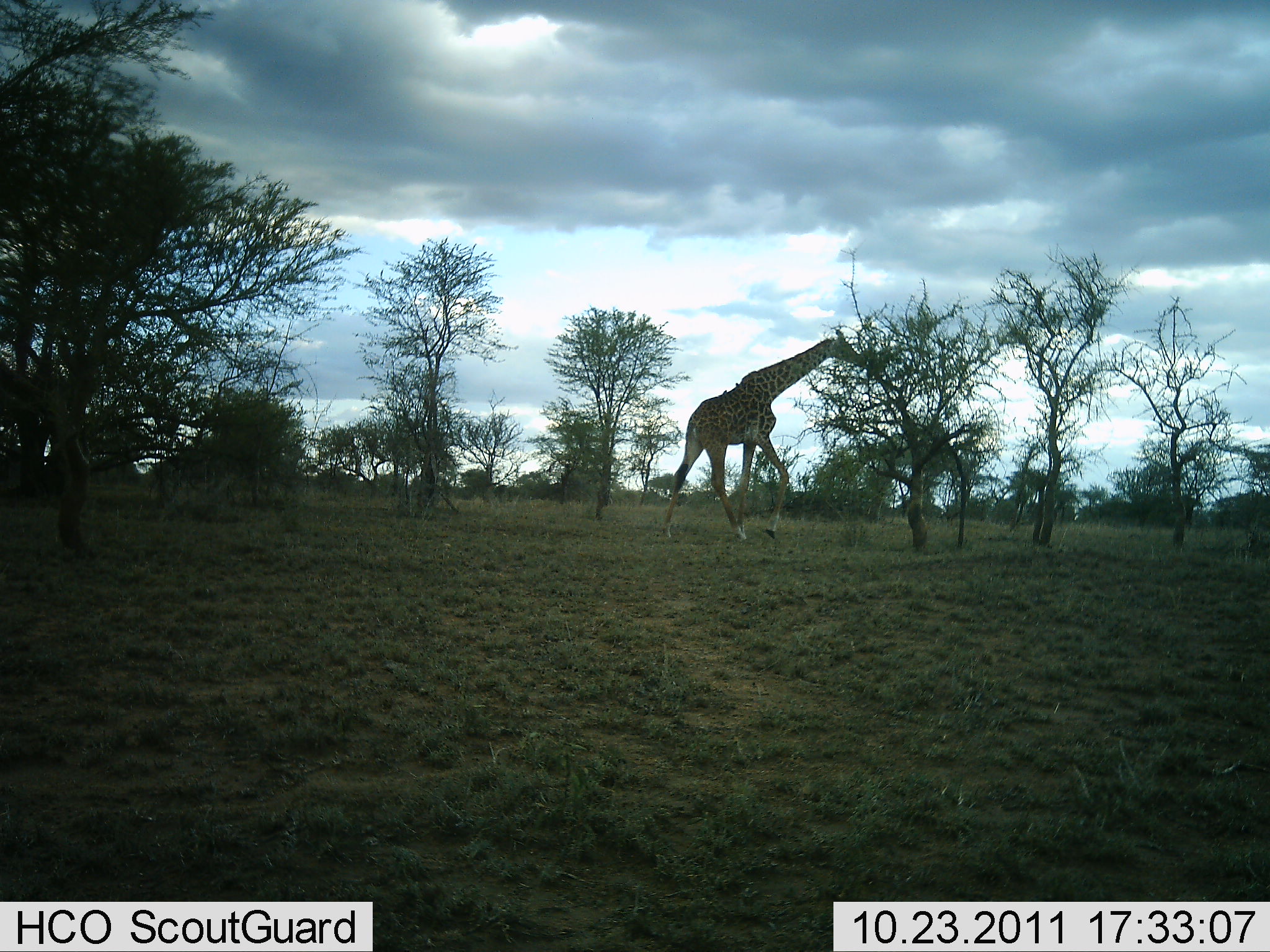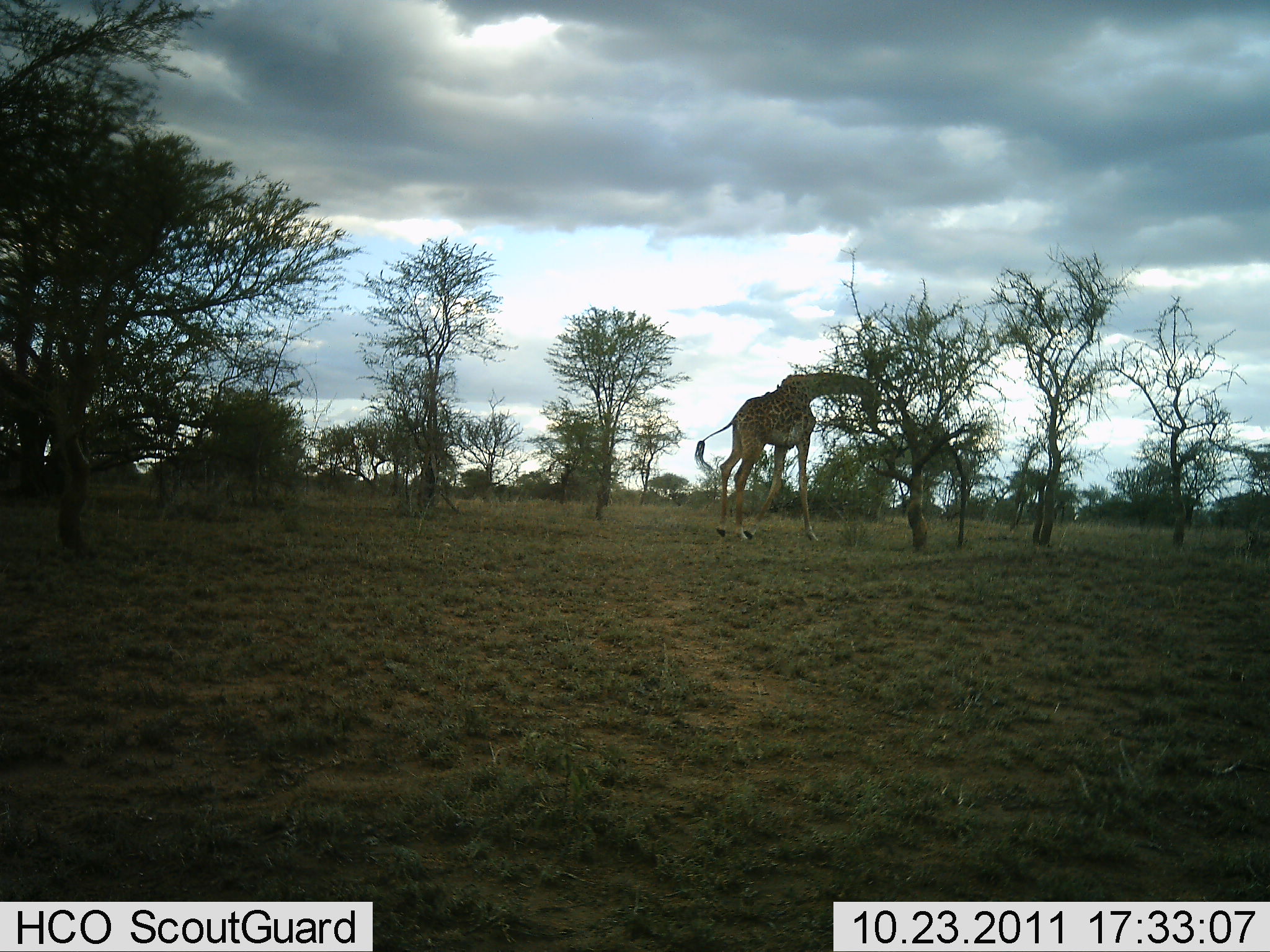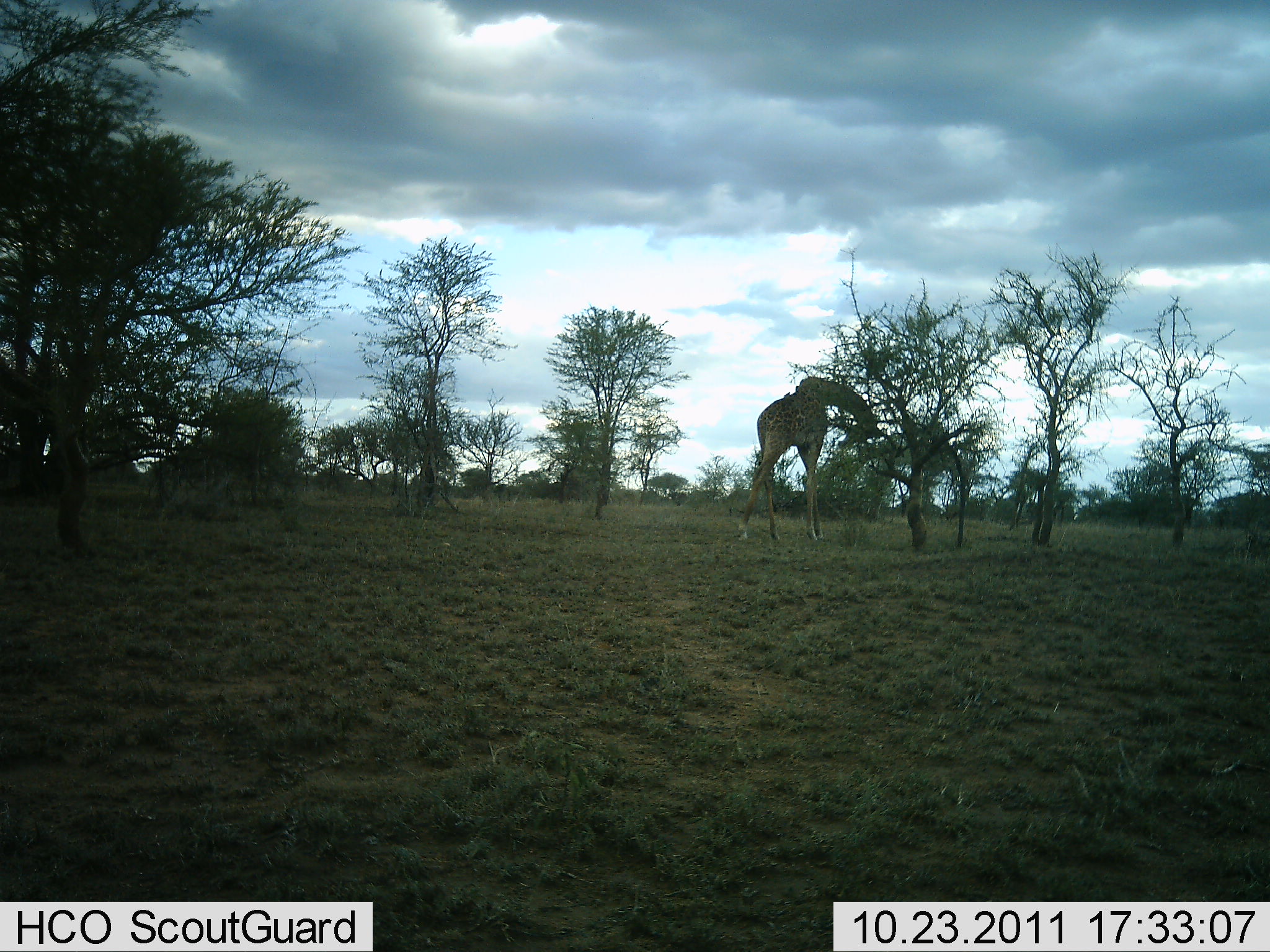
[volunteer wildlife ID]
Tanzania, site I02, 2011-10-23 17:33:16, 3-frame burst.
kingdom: Animalia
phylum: Chordata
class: Mammalia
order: Artiodactyla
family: Giraffidae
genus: Giraffa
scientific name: Giraffa camelopardalis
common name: giraffe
Giraffe (Giraffa camelopardalis), count 1. Behavior (volunteer vote fractions): standing 18%, resting 0%, moving 27%, interacting 0%. Young present (vote fraction): 0%. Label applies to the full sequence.